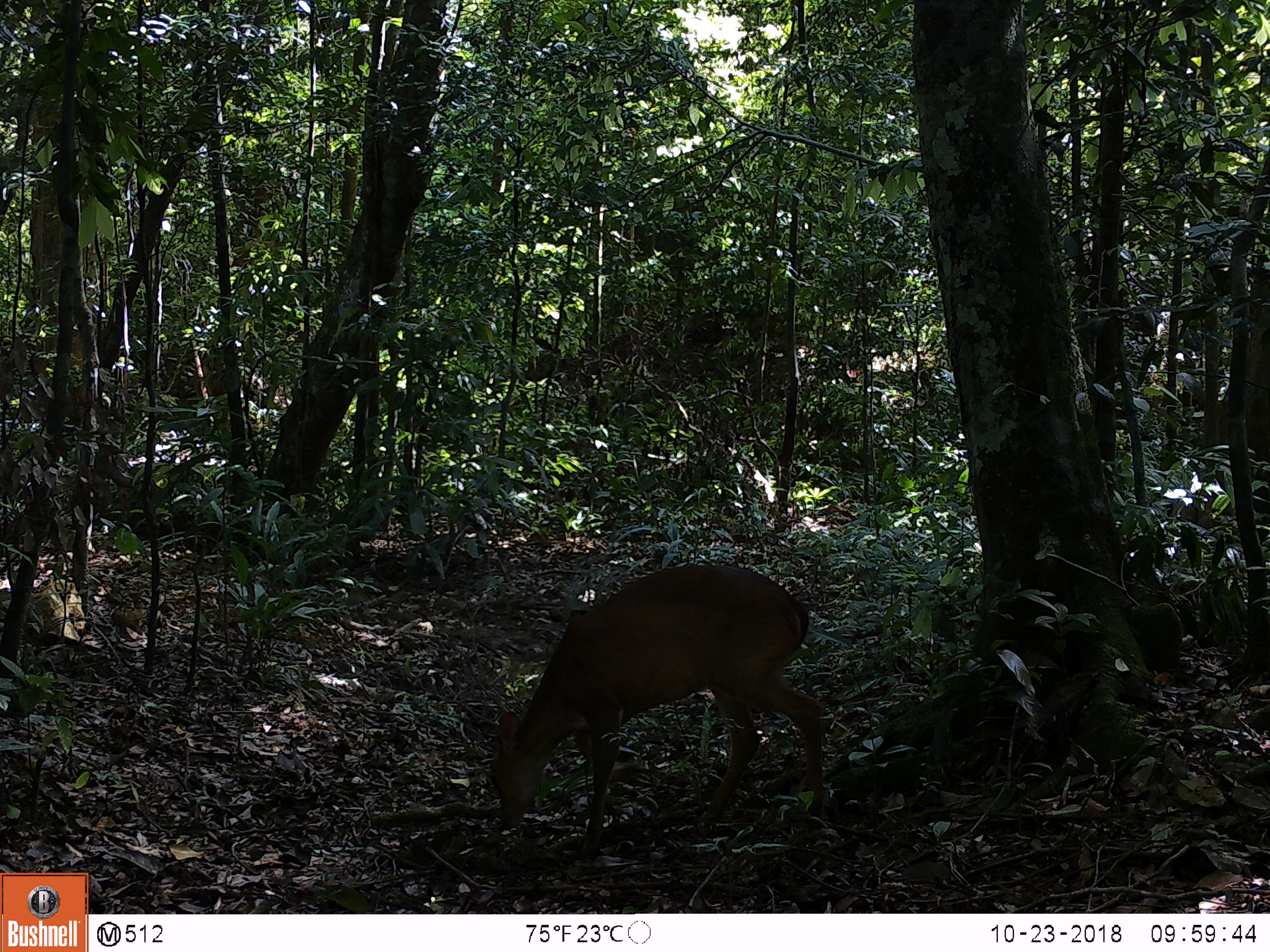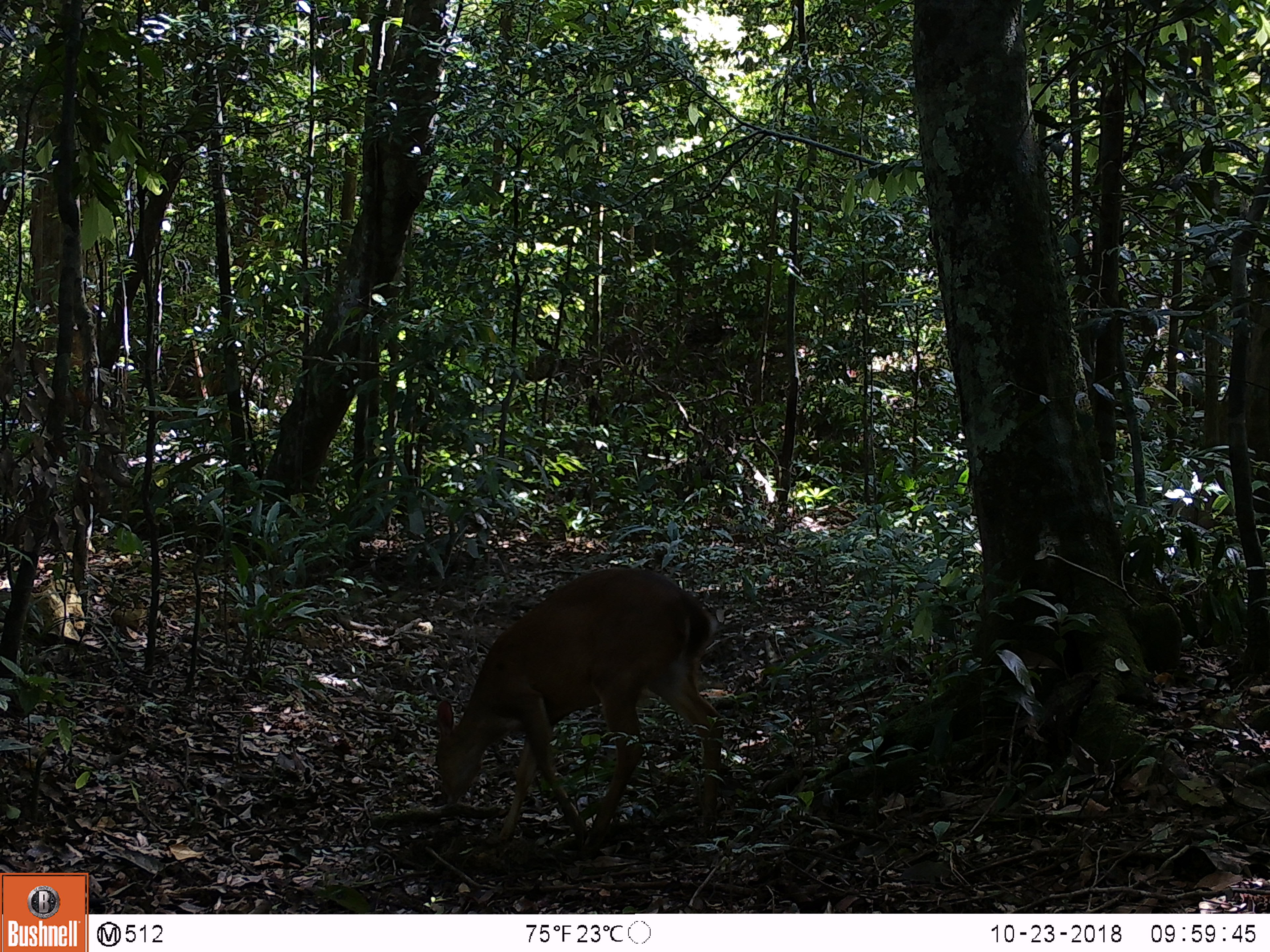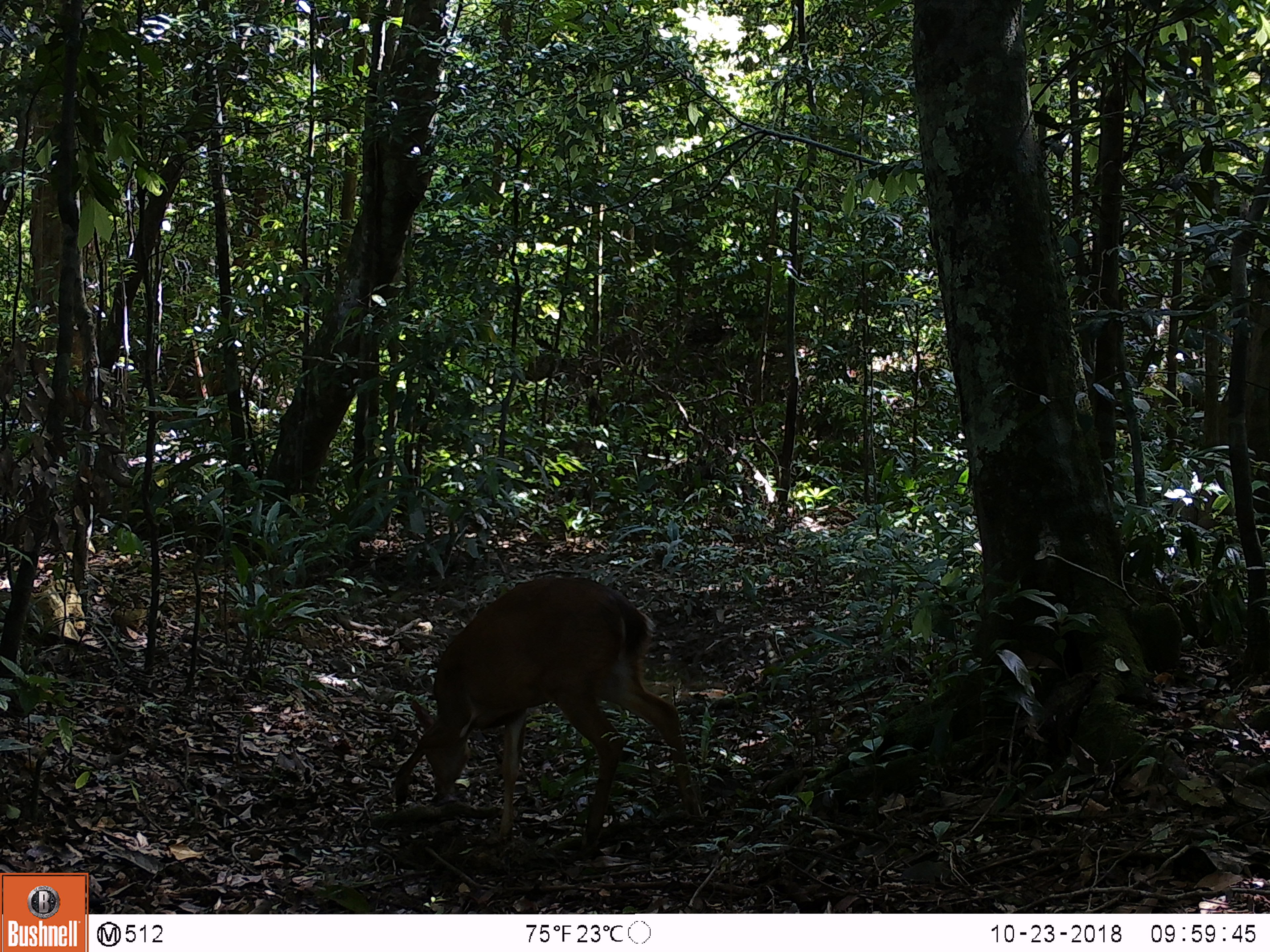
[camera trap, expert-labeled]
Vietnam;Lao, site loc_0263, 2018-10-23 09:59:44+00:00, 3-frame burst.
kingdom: Animalia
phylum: Chordata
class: Mammalia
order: Artiodactyla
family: Cervidae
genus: Muntiacus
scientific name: Muntiacus vuquangensis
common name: large-antlered muntjac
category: large antlered muntjac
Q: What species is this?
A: Large antlered muntjac (large-antlered muntjac) (Muntiacus vuquangensis).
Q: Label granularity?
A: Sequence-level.